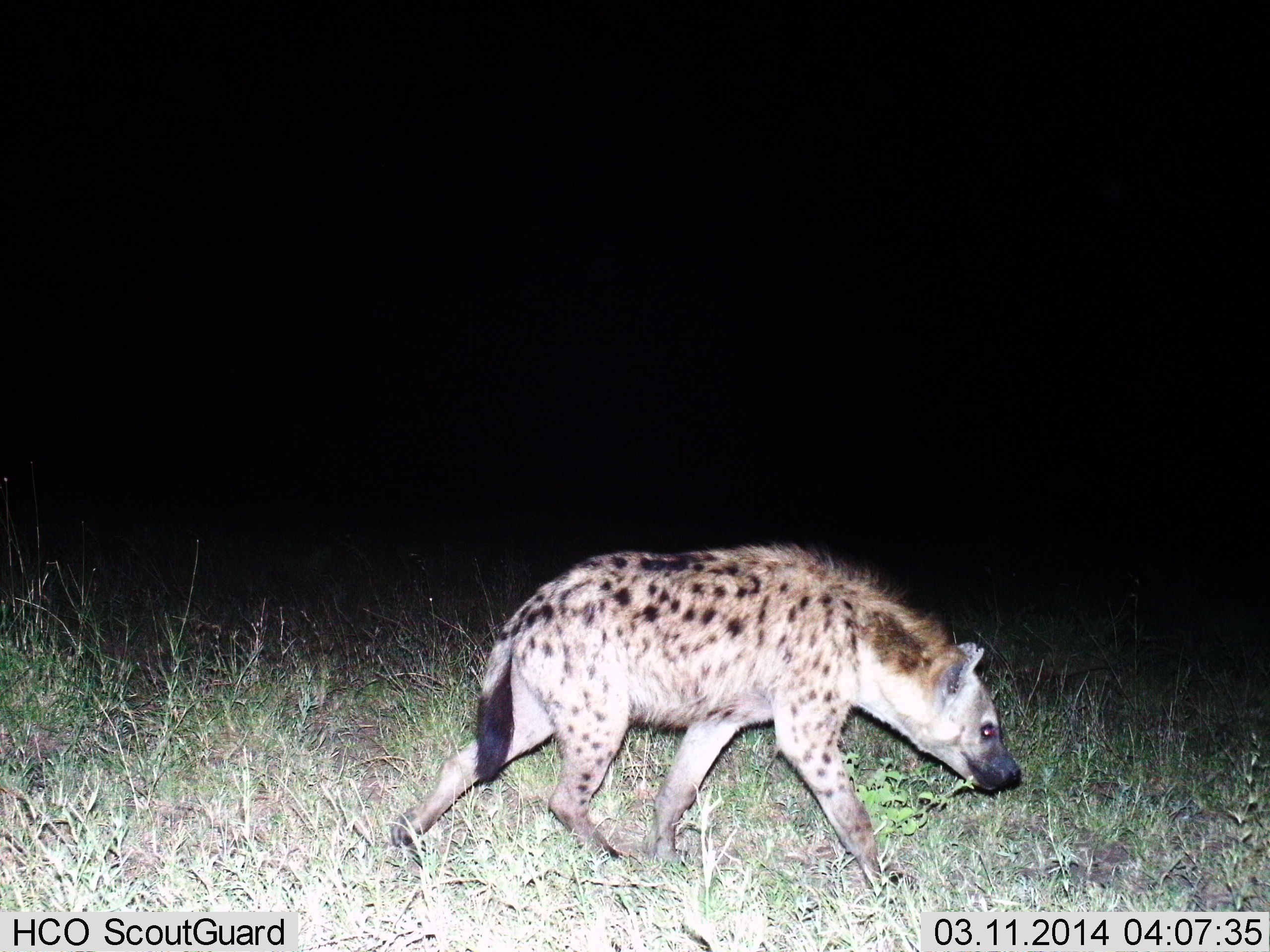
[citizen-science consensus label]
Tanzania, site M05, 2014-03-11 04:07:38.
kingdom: Animalia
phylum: Chordata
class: Mammalia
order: Carnivora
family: Hyaenidae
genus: Crocuta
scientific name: Crocuta crocuta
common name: spotted hyena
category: hyenaspotted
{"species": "hyenaspotted (spotted hyena) (Crocuta crocuta)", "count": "1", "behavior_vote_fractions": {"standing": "0%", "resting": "0%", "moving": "100%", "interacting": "0%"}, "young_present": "0%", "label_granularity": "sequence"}